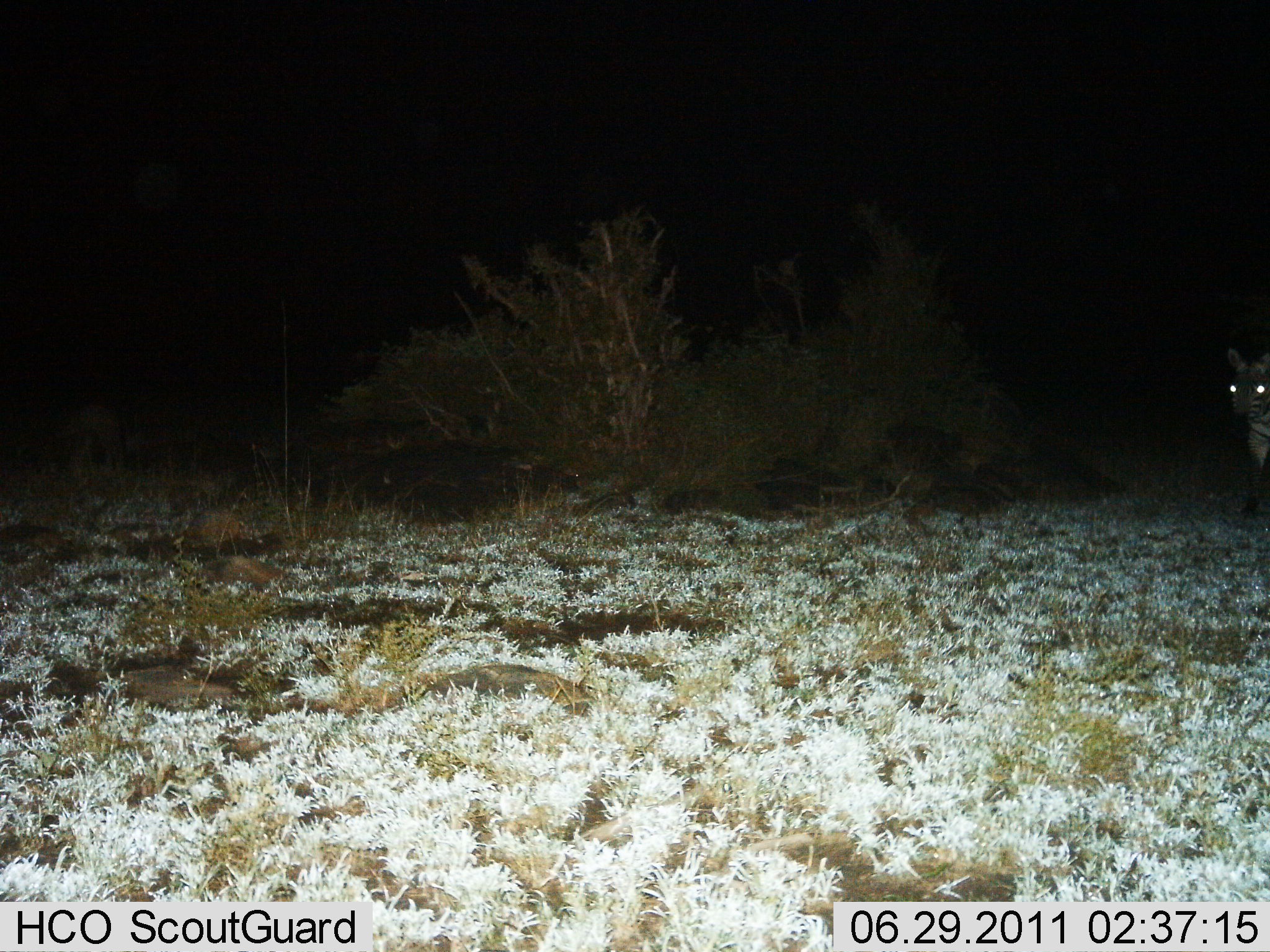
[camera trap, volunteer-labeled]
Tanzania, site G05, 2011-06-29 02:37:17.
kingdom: Animalia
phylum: Chordata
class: Mammalia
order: Perissodactyla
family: Equidae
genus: Equus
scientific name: Equus quagga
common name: plains zebra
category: zebra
Zebra (plains zebra) (Equus quagga), count 1. Behavior (volunteer vote fractions): standing 83%, resting 17%, moving 0%, interacting 0%. Young present (vote fraction): 0%. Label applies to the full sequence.